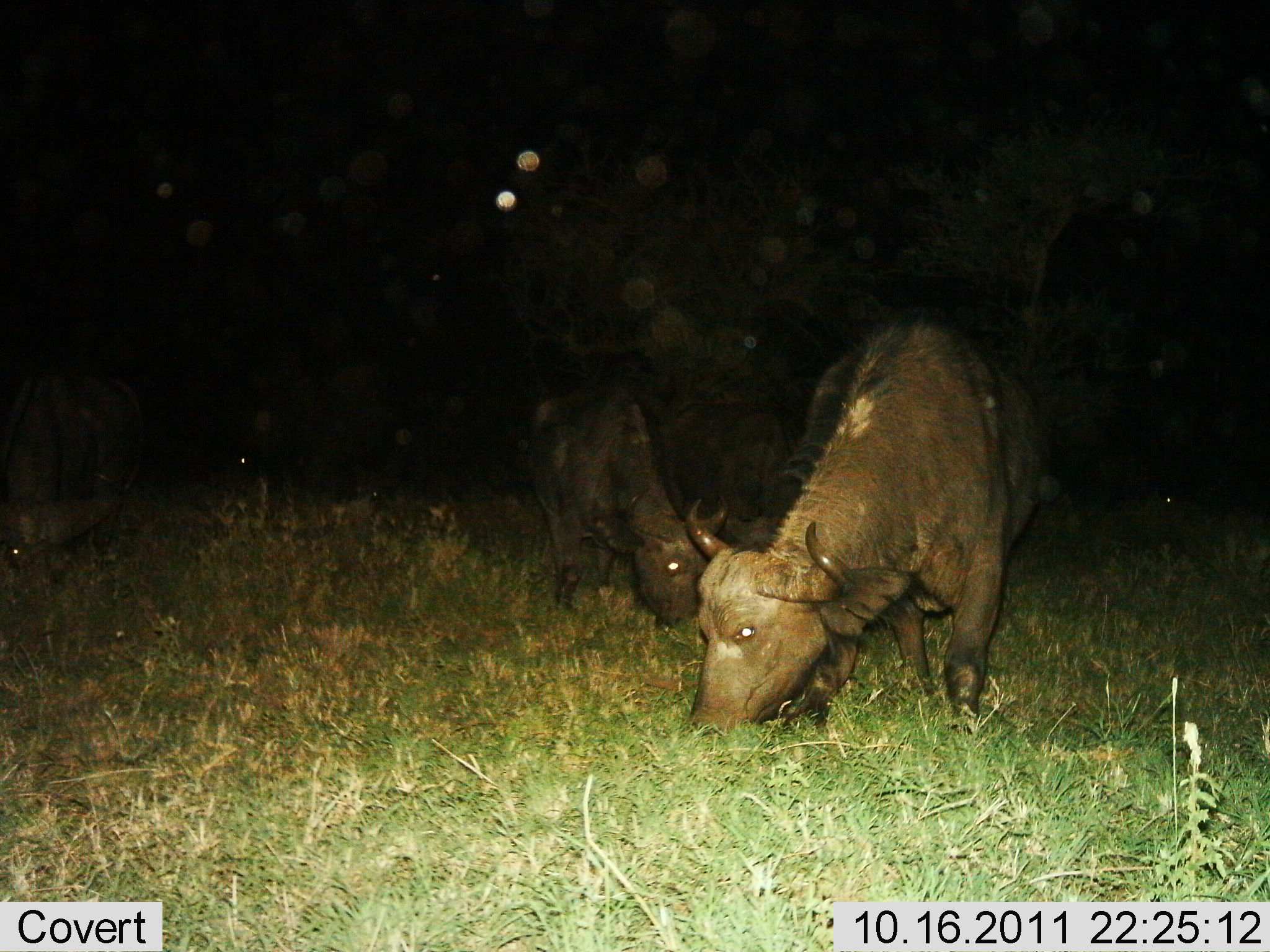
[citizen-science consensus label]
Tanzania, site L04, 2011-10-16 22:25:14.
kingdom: Animalia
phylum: Chordata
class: Mammalia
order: Artiodactyla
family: Bovidae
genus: Syncerus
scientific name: Syncerus caffer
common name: cape buffalo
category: buffalo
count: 3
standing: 18%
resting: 9%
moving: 0%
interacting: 0%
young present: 0%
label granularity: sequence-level